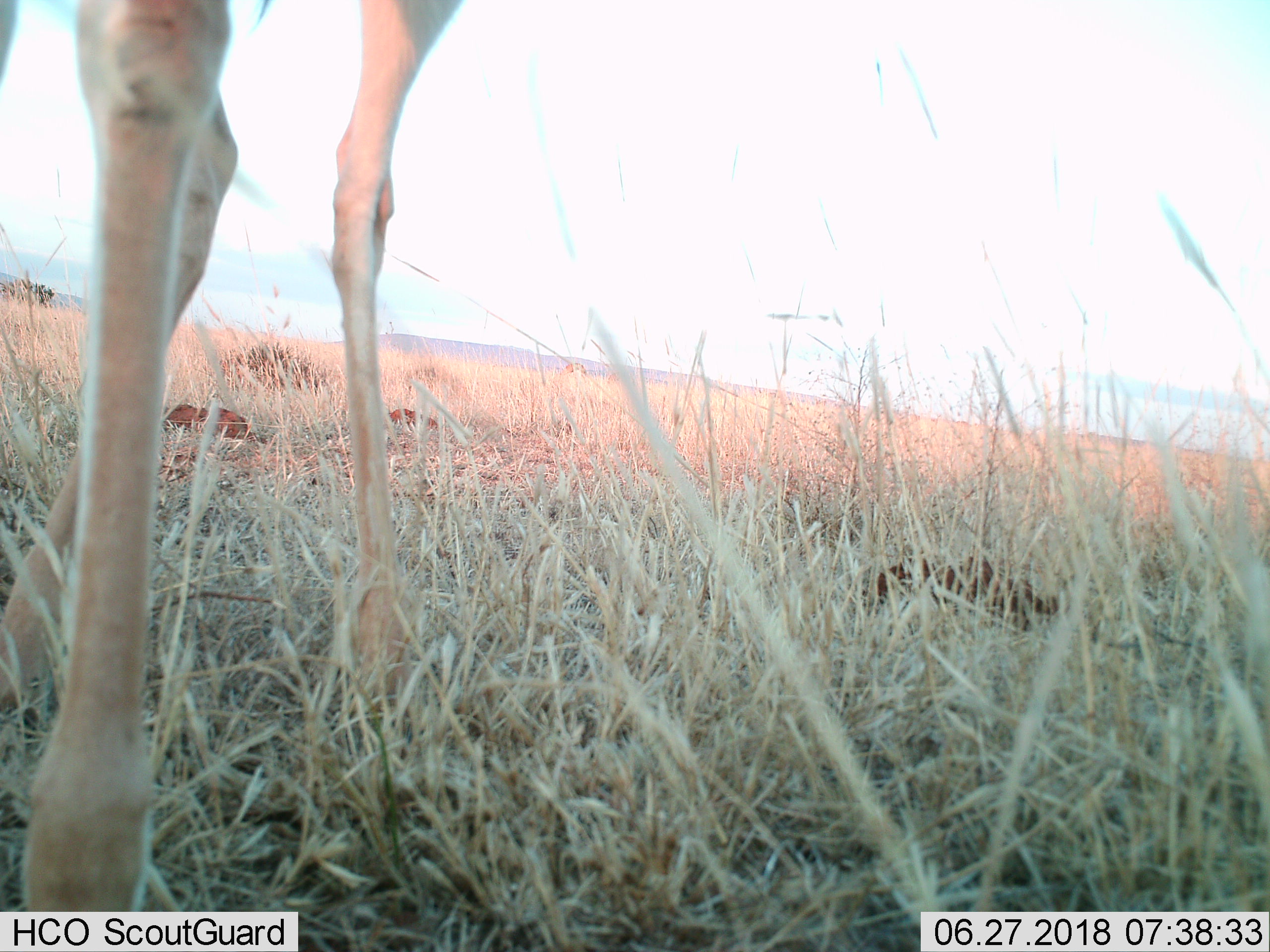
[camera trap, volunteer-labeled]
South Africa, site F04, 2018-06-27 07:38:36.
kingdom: Animalia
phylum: Chordata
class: Mammalia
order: Artiodactyla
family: Bovidae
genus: Antidorcas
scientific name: Antidorcas marsupialis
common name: springbok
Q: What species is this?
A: Springbok (Antidorcas marsupialis).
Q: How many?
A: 1.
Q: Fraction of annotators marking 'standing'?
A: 75%.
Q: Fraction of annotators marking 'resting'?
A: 0%.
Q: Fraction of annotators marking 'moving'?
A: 25%.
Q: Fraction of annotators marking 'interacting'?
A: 0%.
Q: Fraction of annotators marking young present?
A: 0%.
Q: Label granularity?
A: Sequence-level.